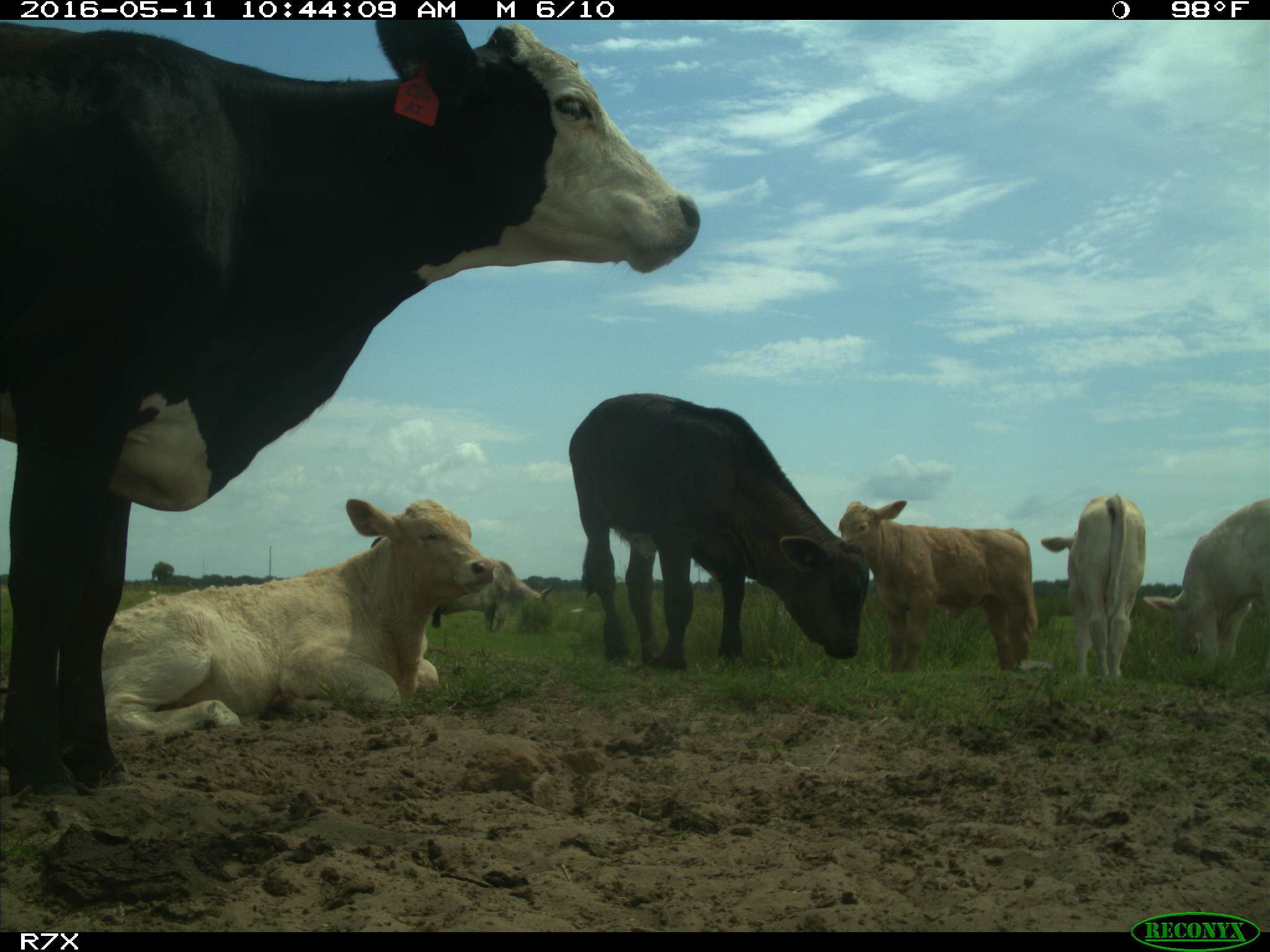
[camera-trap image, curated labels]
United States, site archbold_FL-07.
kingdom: Animalia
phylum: Chordata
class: Mammalia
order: Artiodactyla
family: Bovidae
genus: Bos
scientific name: Bos taurus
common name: domestic cow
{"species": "Bos taurus (domestic cow)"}